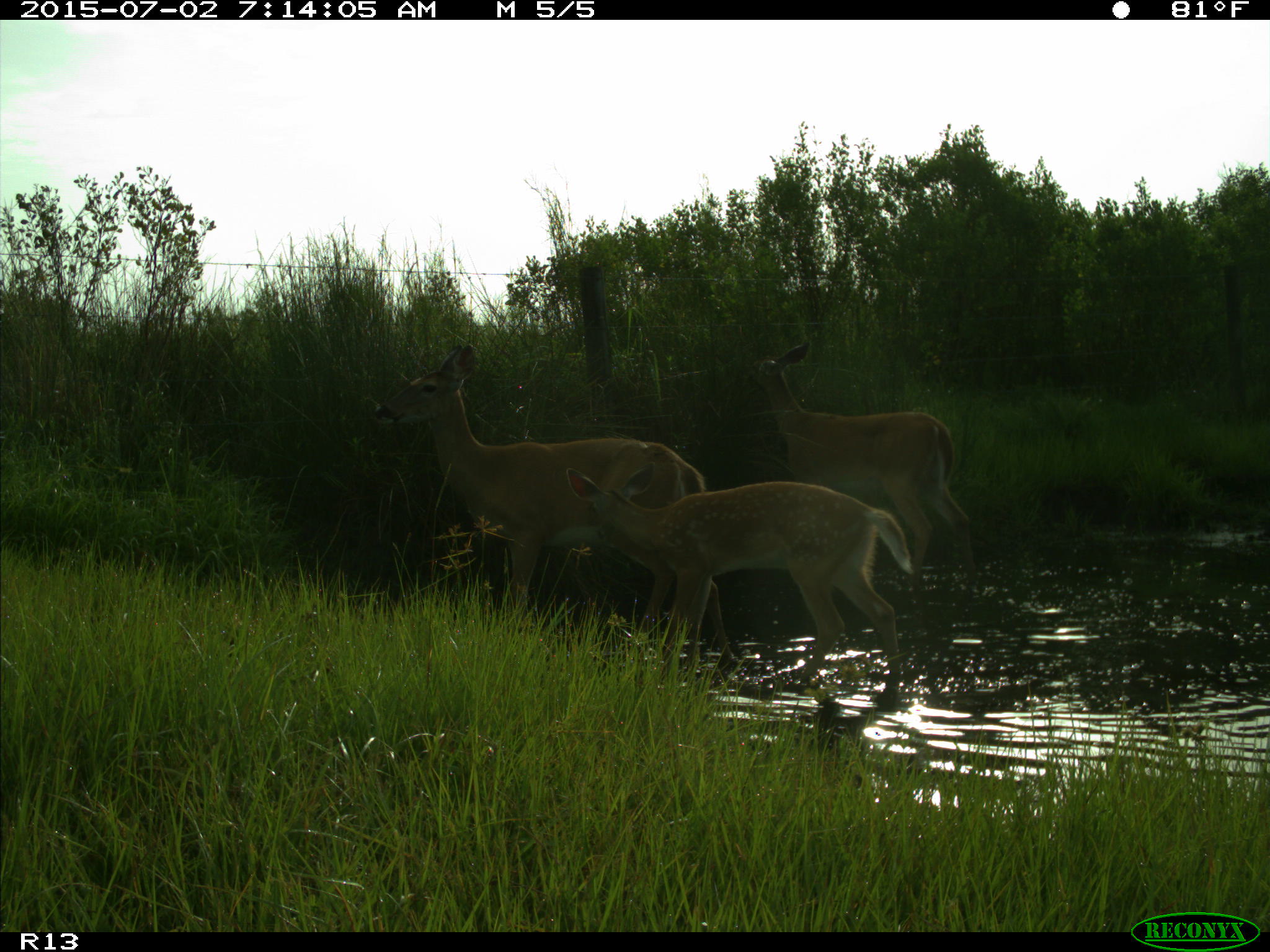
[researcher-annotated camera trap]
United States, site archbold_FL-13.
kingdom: Animalia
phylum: Chordata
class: Mammalia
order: Artiodactyla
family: Cervidae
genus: Odocoileus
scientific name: Odocoileus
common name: deer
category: unidentified deer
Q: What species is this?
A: Unidentified deer (deer) (Odocoileus).